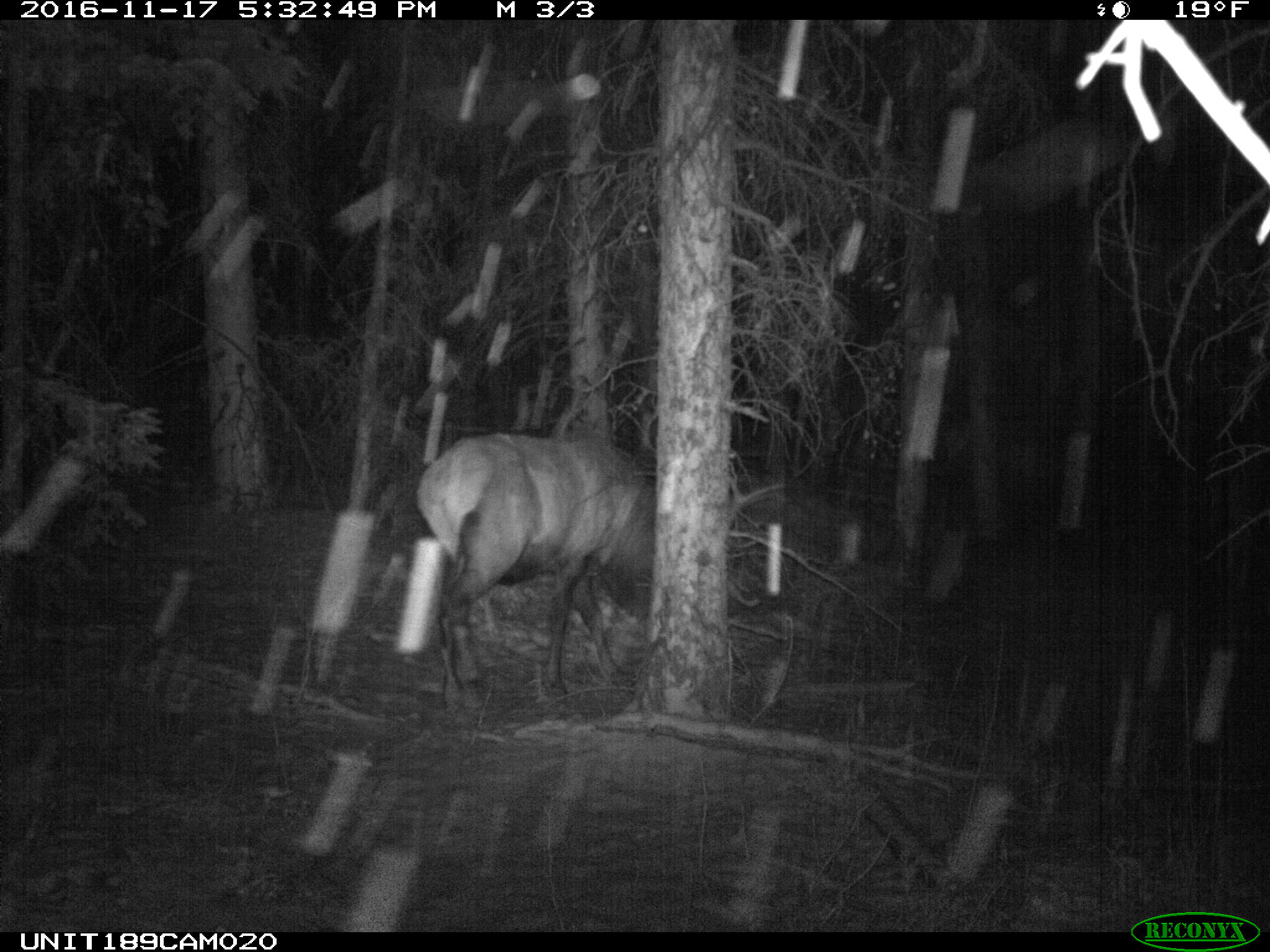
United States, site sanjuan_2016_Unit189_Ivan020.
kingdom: Animalia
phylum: Chordata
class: Mammalia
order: Artiodactyla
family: Cervidae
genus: Cervus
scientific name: Cervus elaphus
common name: red deer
Cervus elaphus (red deer).